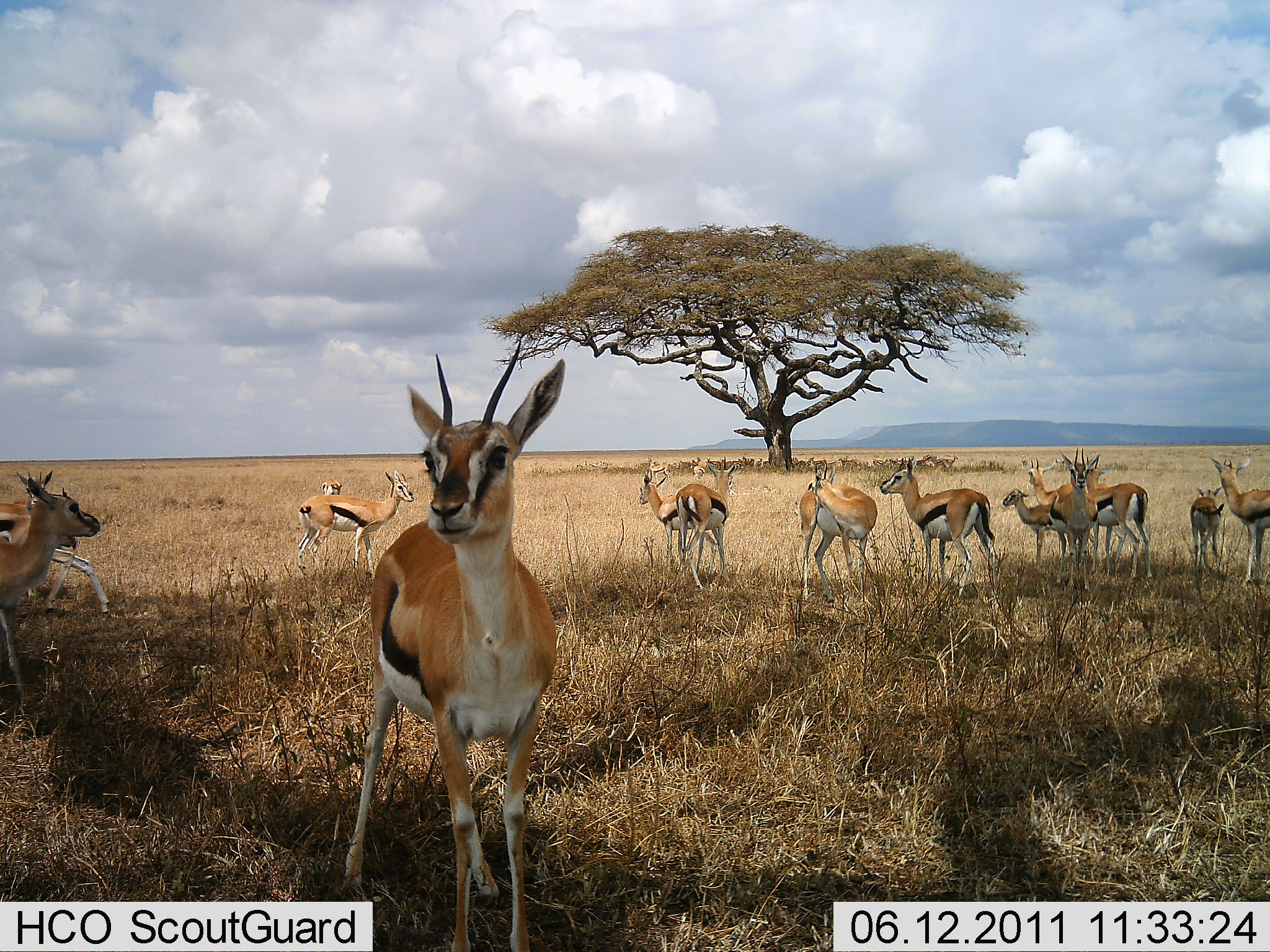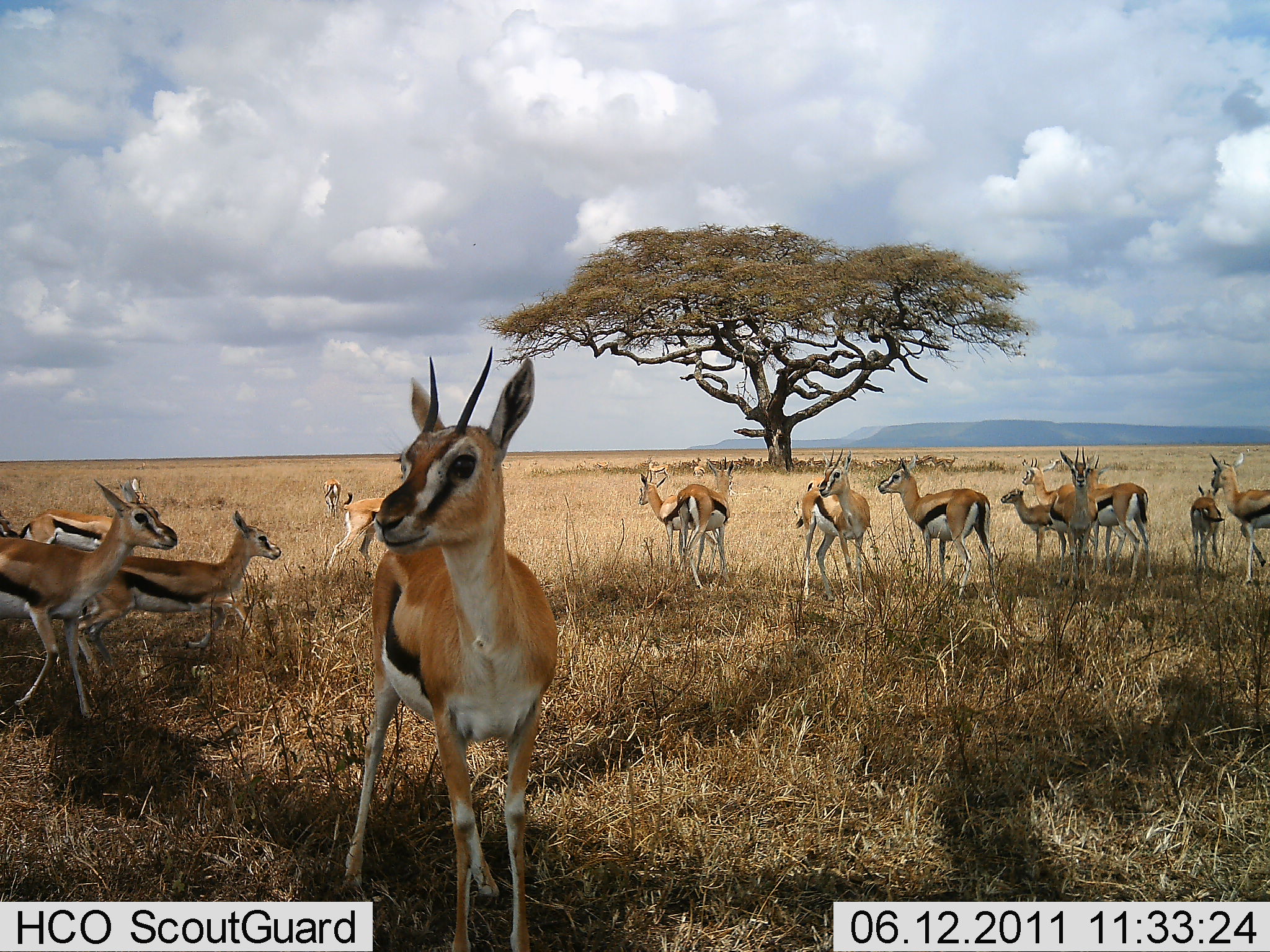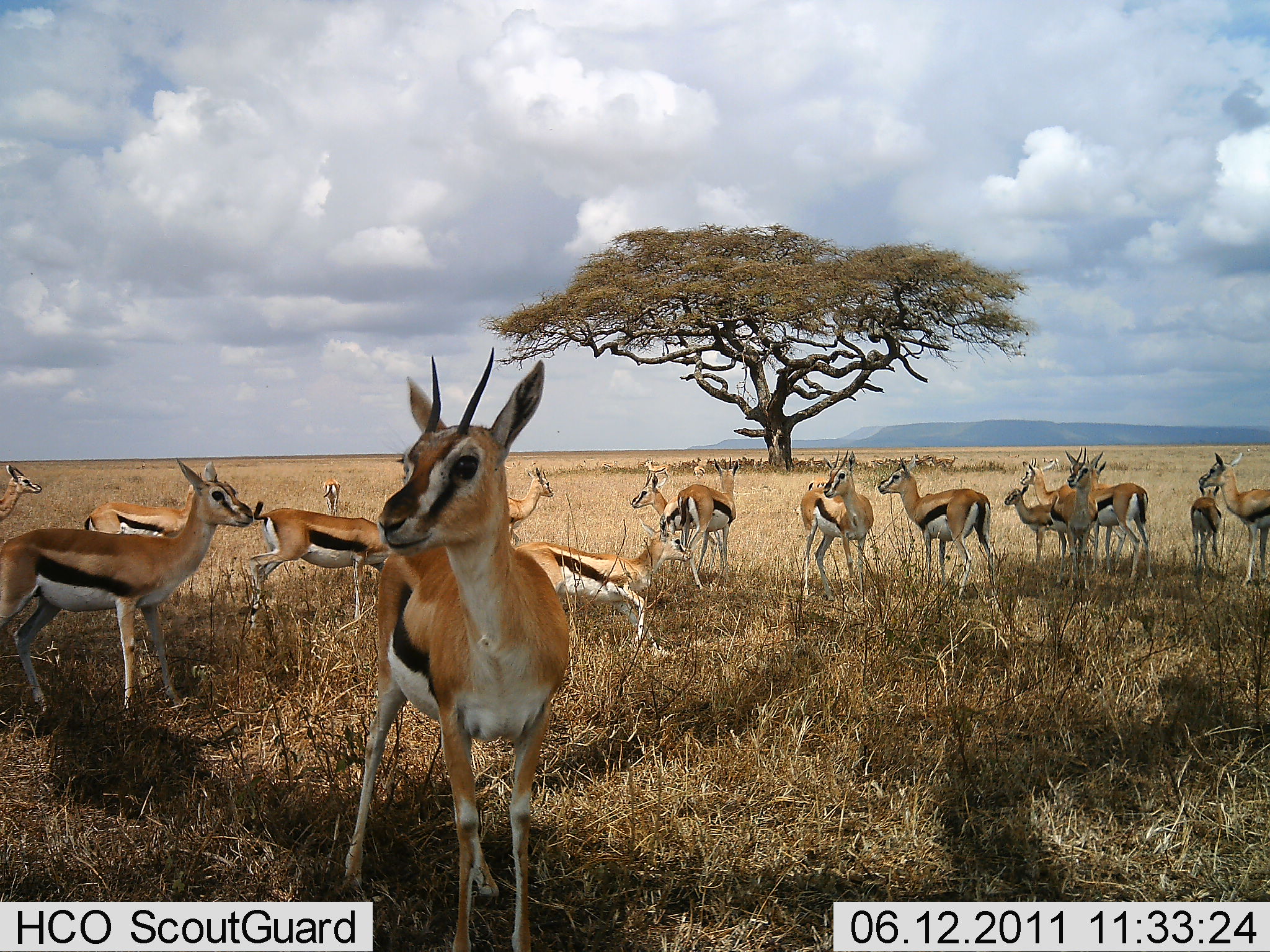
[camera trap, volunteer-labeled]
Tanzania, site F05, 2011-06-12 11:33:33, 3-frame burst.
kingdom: Animalia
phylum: Chordata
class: Mammalia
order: Artiodactyla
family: Bovidae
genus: Eudorcas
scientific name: Eudorcas thomsonii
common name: thomson's gazelle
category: gazellethomsons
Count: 11-50.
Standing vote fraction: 91%.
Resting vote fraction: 18%.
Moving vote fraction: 73%.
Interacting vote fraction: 0%.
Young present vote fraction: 18%.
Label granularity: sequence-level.